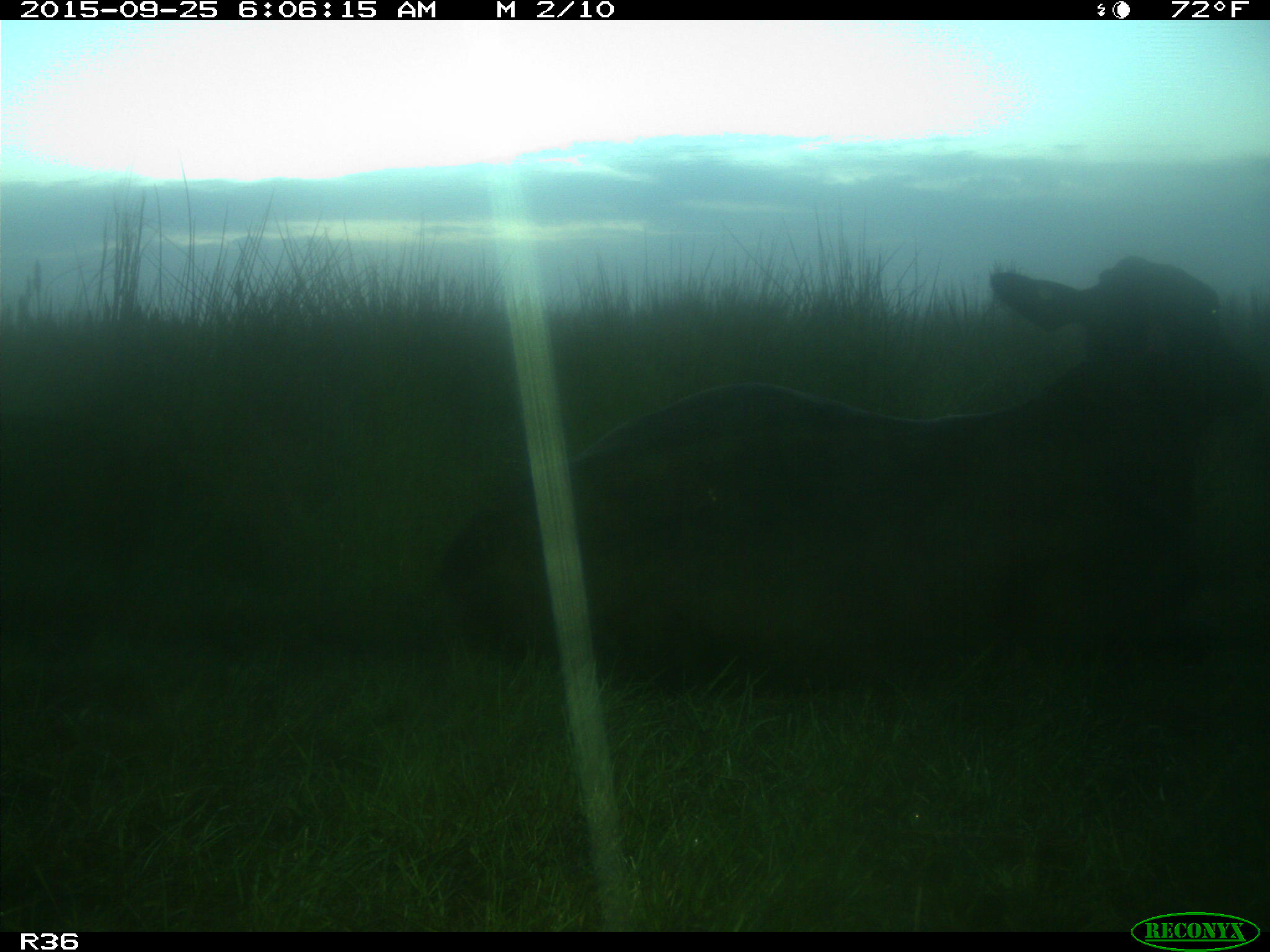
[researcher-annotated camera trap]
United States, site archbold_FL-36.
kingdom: Animalia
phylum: Chordata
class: Mammalia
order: Artiodactyla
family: Bovidae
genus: Bos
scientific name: Bos taurus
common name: domestic cow